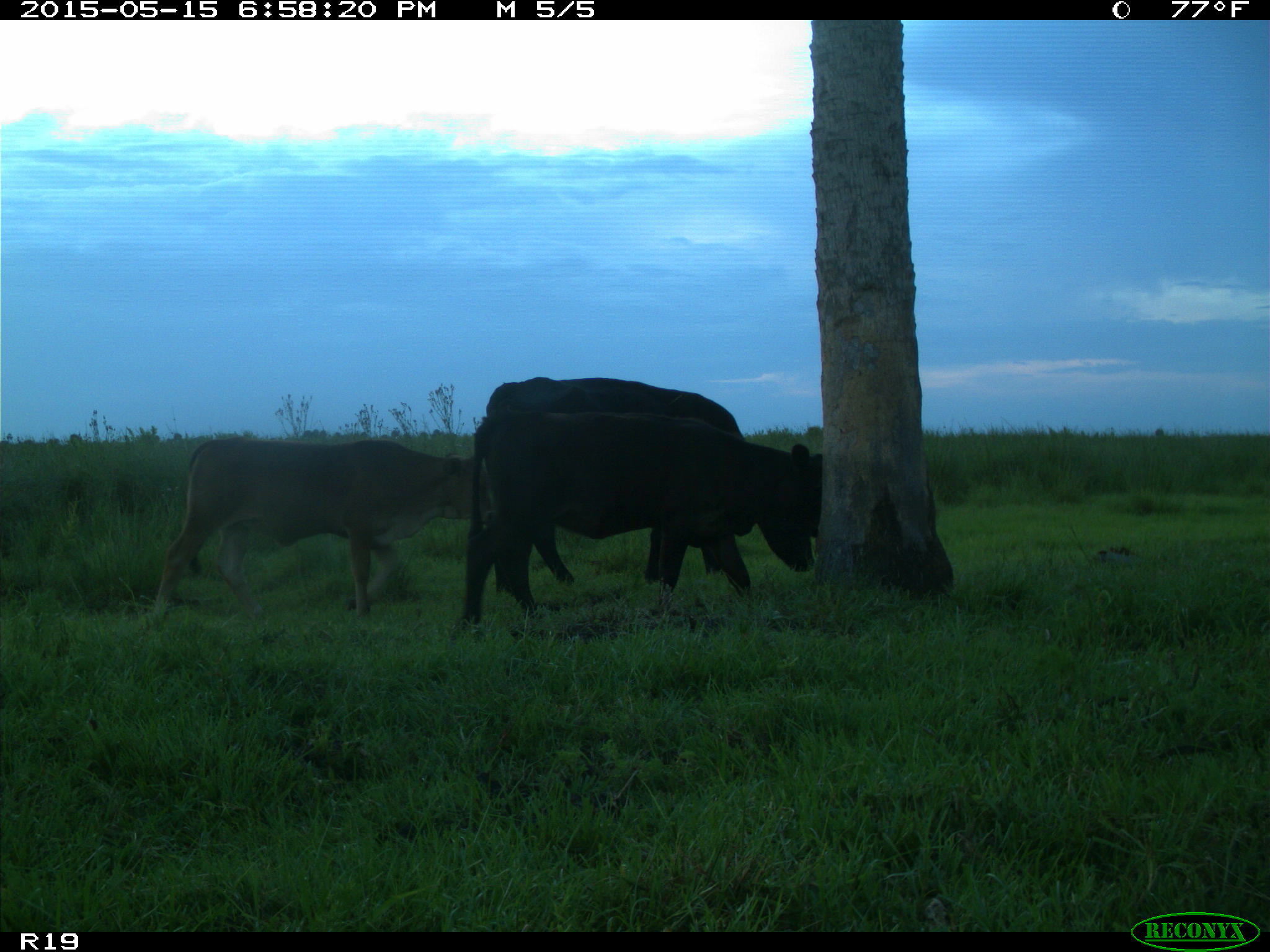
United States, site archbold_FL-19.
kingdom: Animalia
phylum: Chordata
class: Mammalia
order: Artiodactyla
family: Bovidae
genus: Bos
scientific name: Bos taurus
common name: domestic cow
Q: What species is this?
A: Bos taurus (domestic cow).